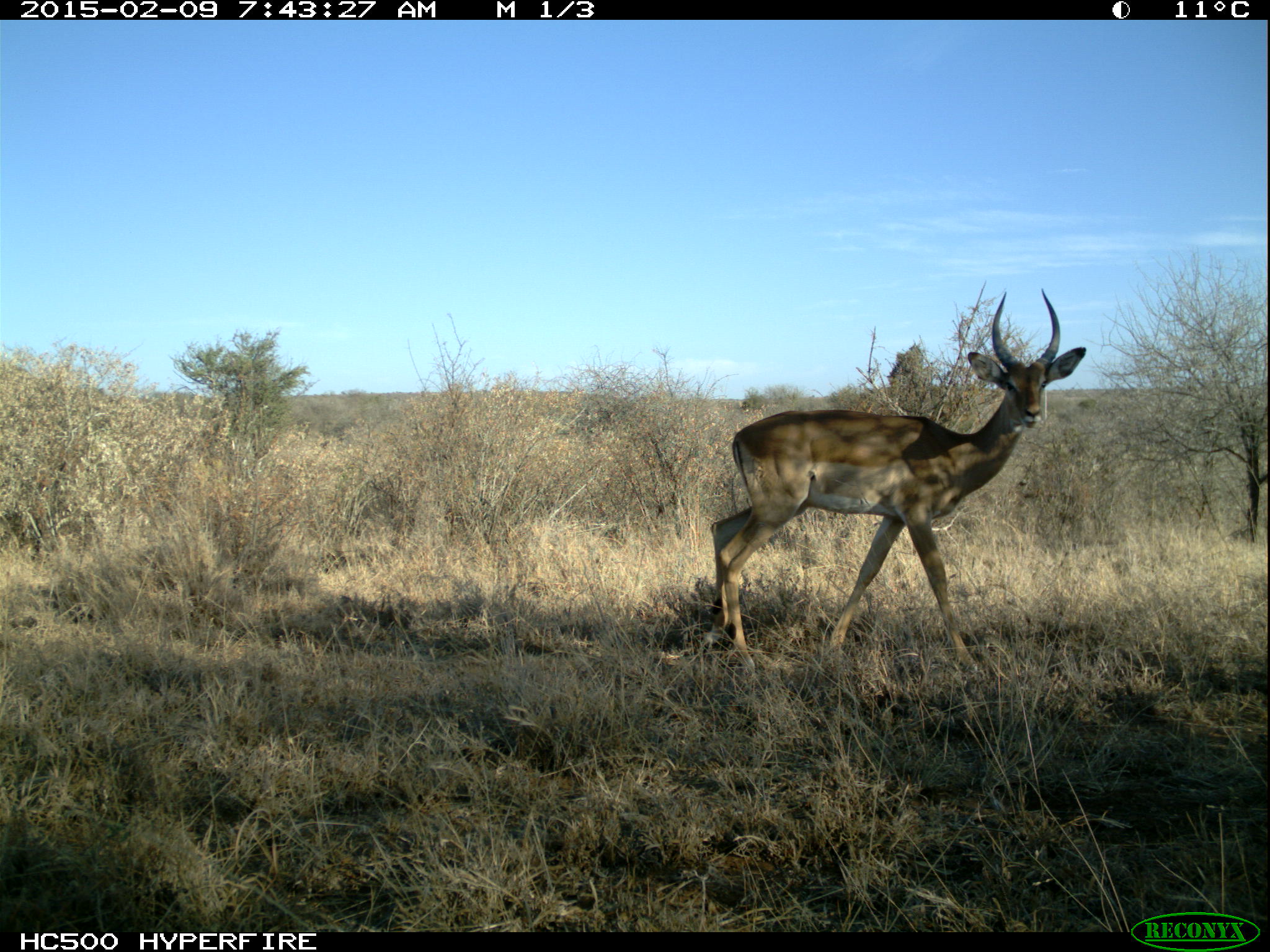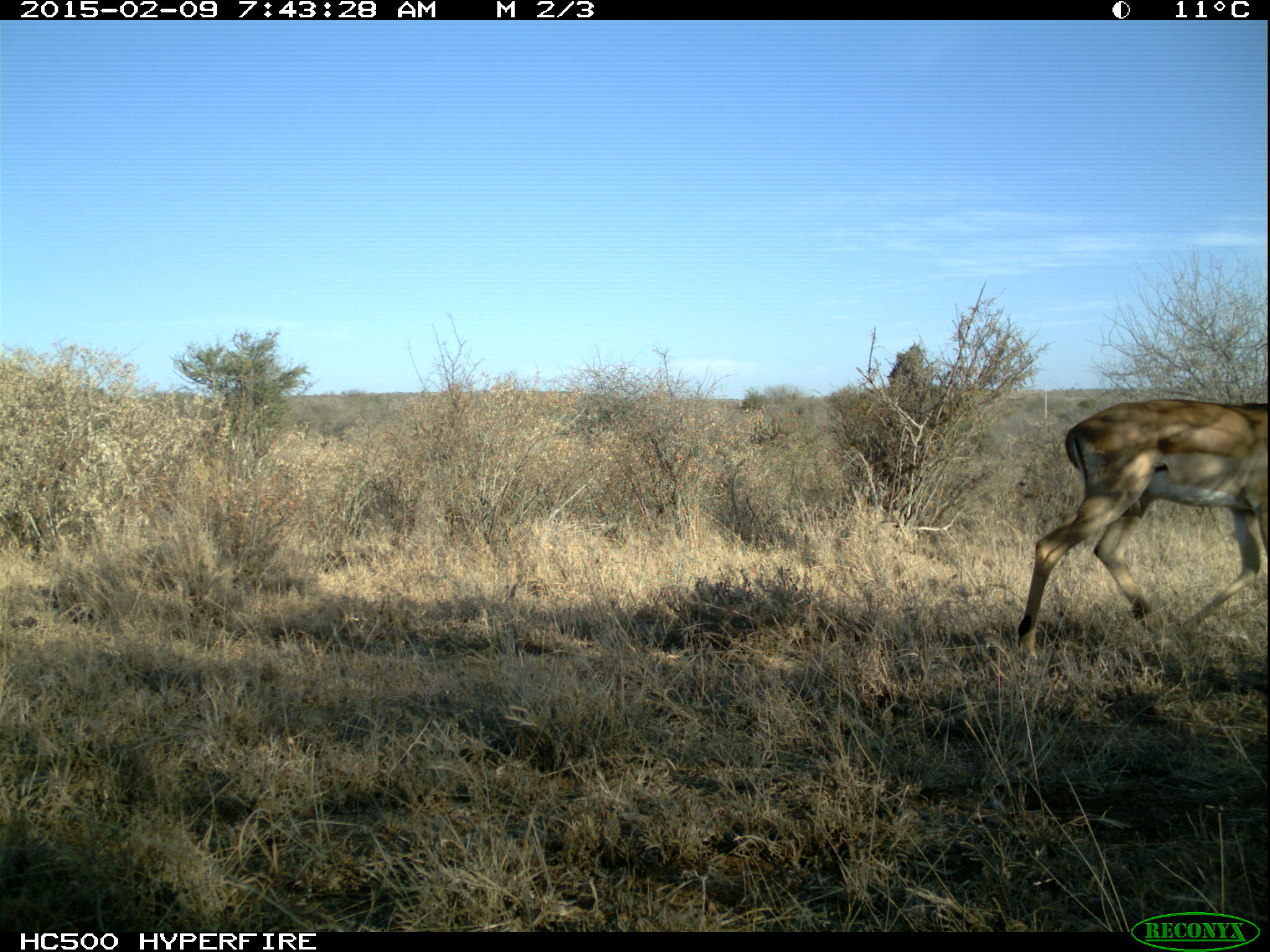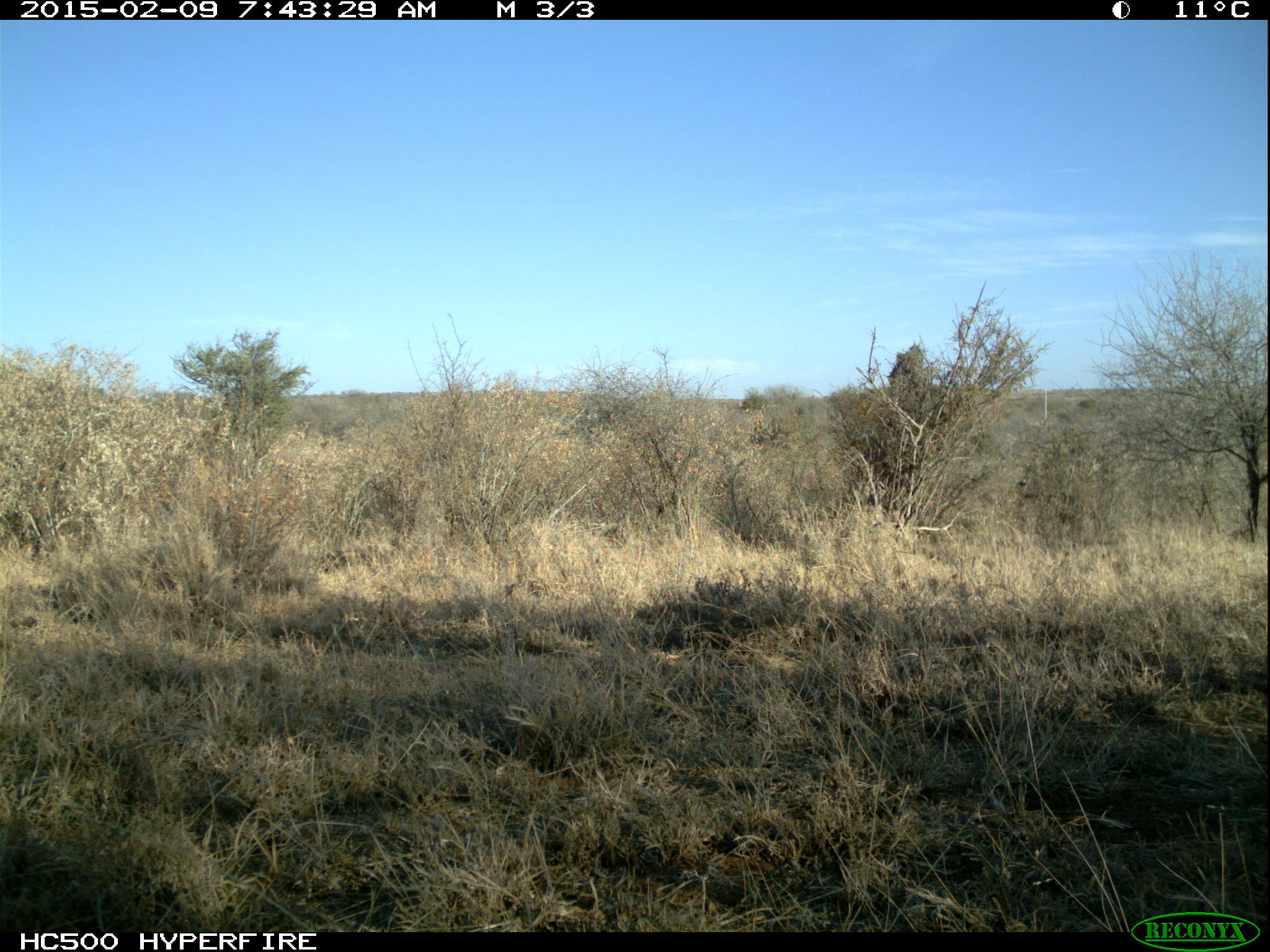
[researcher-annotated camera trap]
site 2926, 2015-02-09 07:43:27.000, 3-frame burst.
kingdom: Animalia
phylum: Chordata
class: Mammalia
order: Artiodactyla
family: Bovidae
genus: Aepyceros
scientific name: Aepyceros melampus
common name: impala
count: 1